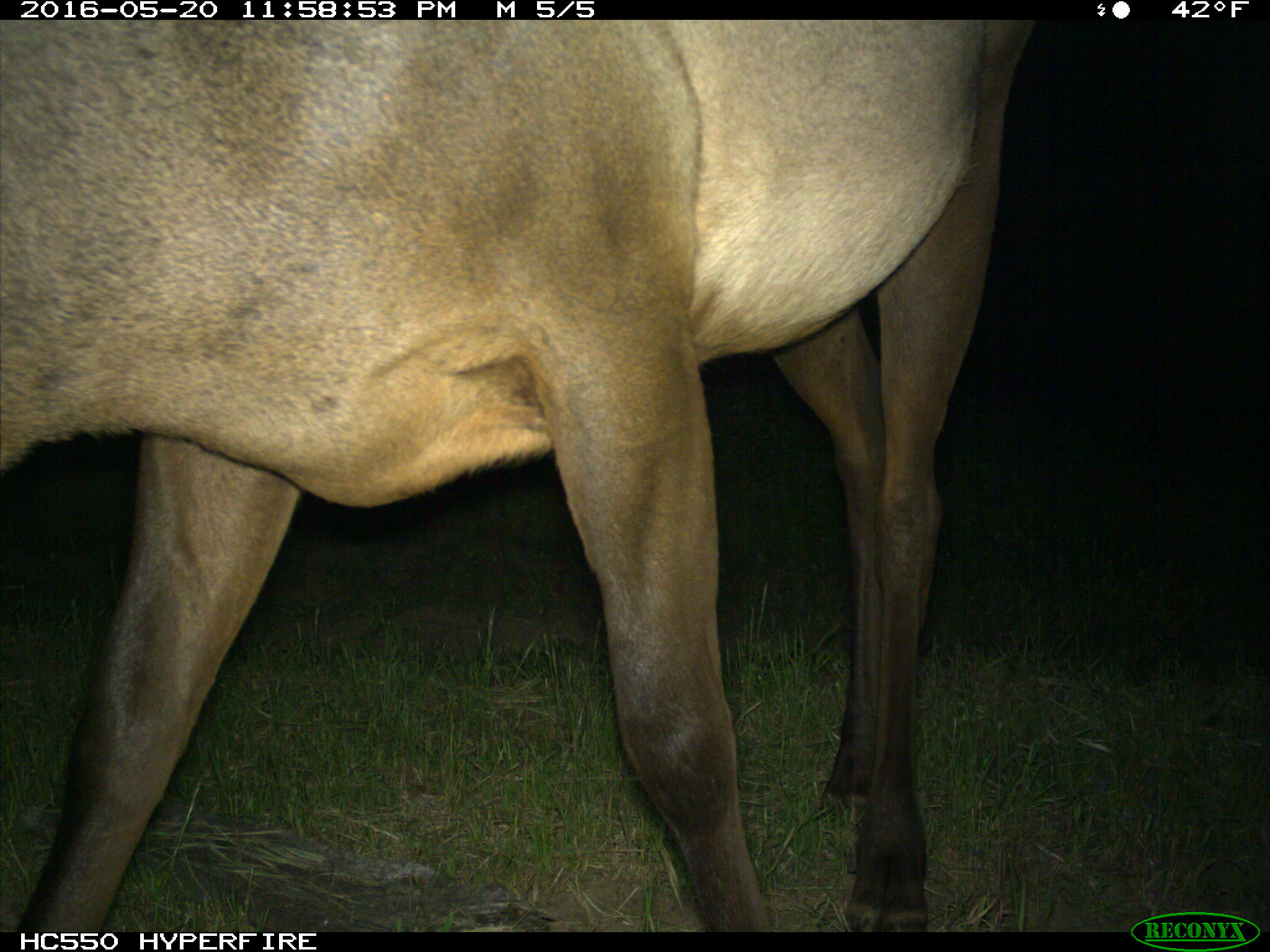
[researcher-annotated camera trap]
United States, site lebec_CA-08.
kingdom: Animalia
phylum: Chordata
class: Mammalia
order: Artiodactyla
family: Cervidae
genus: Cervus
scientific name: Cervus canadensis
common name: elk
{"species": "Cervus canadensis (elk)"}